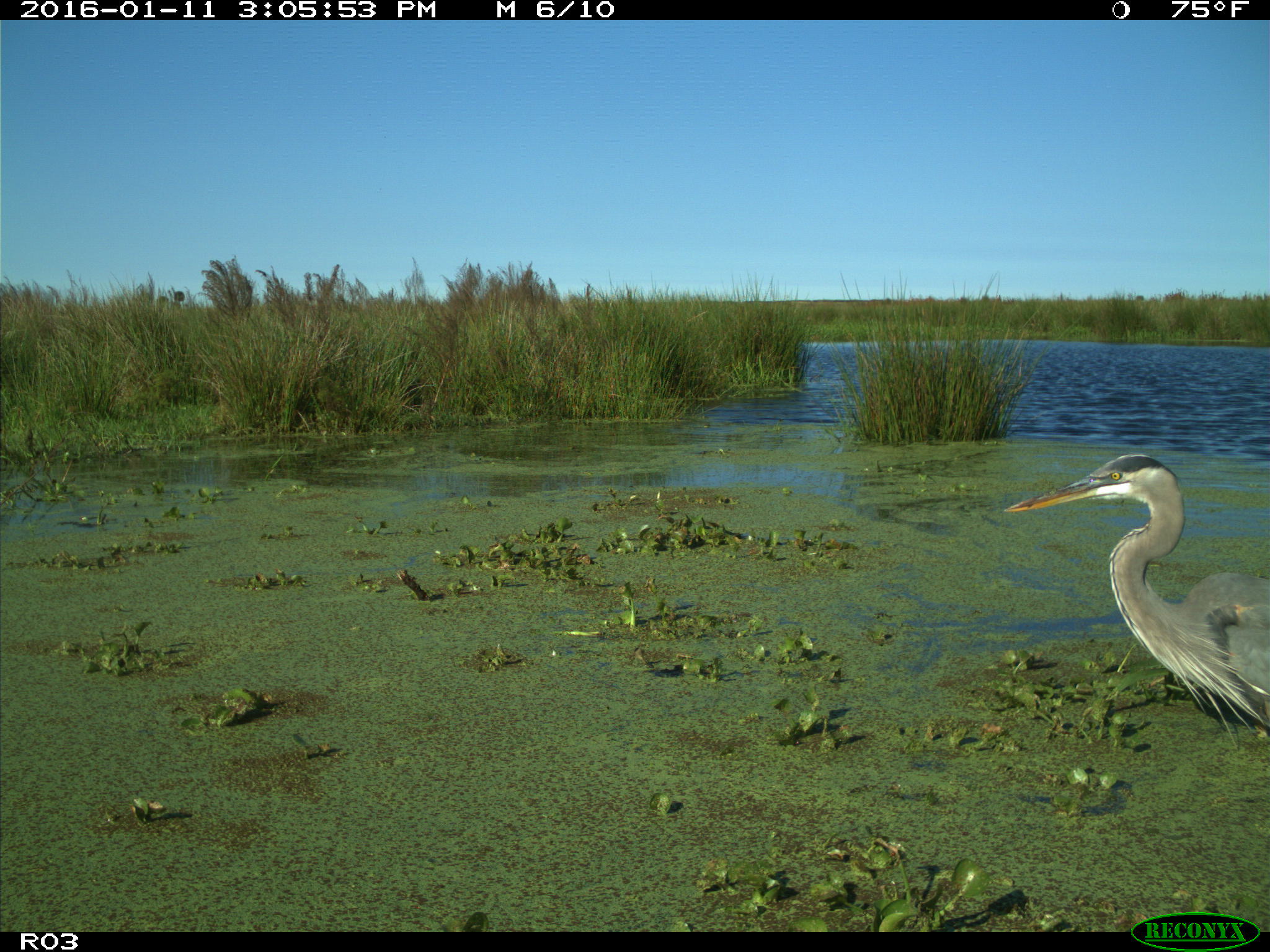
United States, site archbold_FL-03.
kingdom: Animalia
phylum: Chordata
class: Aves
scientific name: Aves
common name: birds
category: unidentified bird